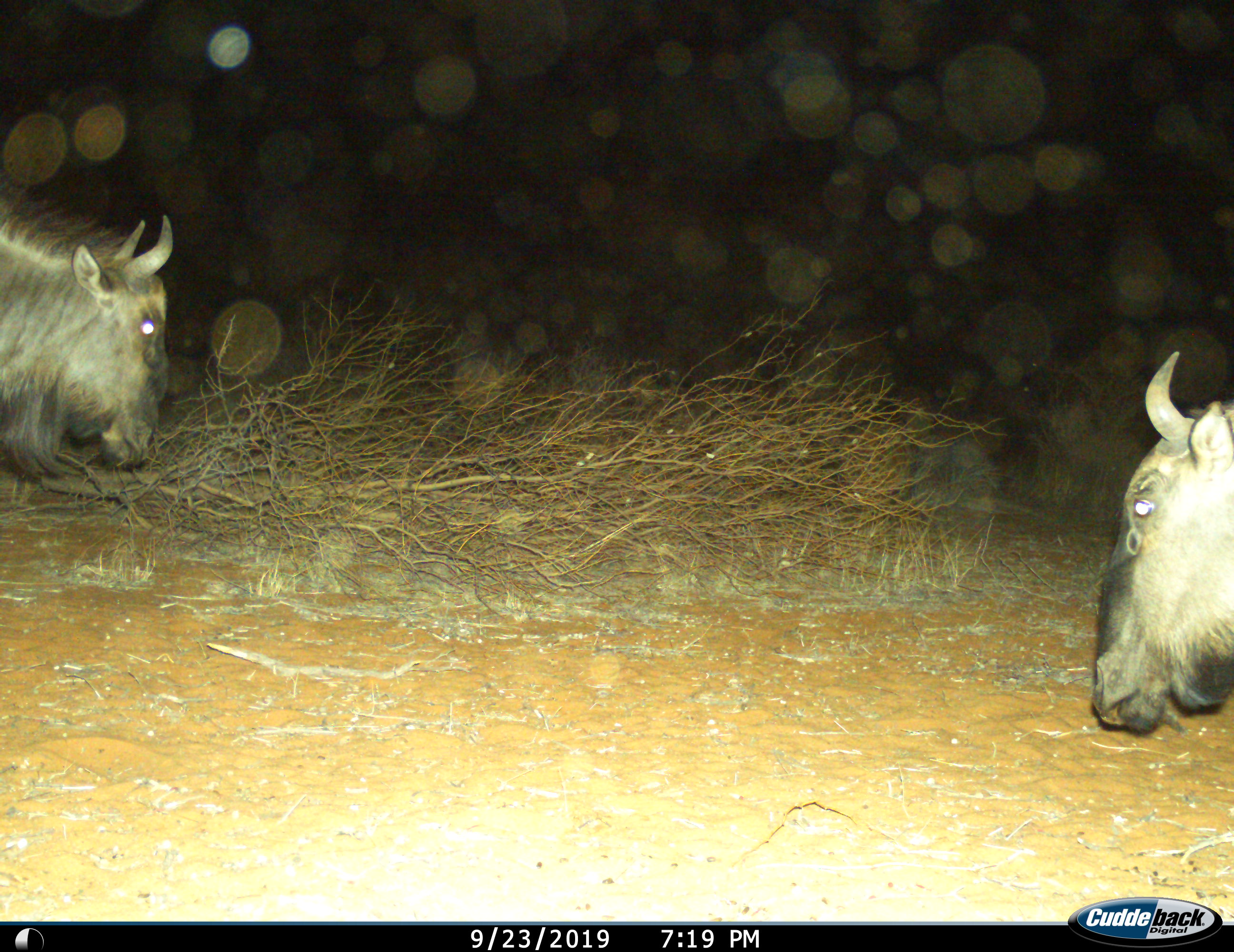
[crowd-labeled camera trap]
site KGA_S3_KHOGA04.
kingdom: Animalia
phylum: Chordata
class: Mammalia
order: Artiodactyla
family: Bovidae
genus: Connochaetes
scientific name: Connochaetes taurinus taurinus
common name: blue wildebeest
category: wildebeestblue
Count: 2.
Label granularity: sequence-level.